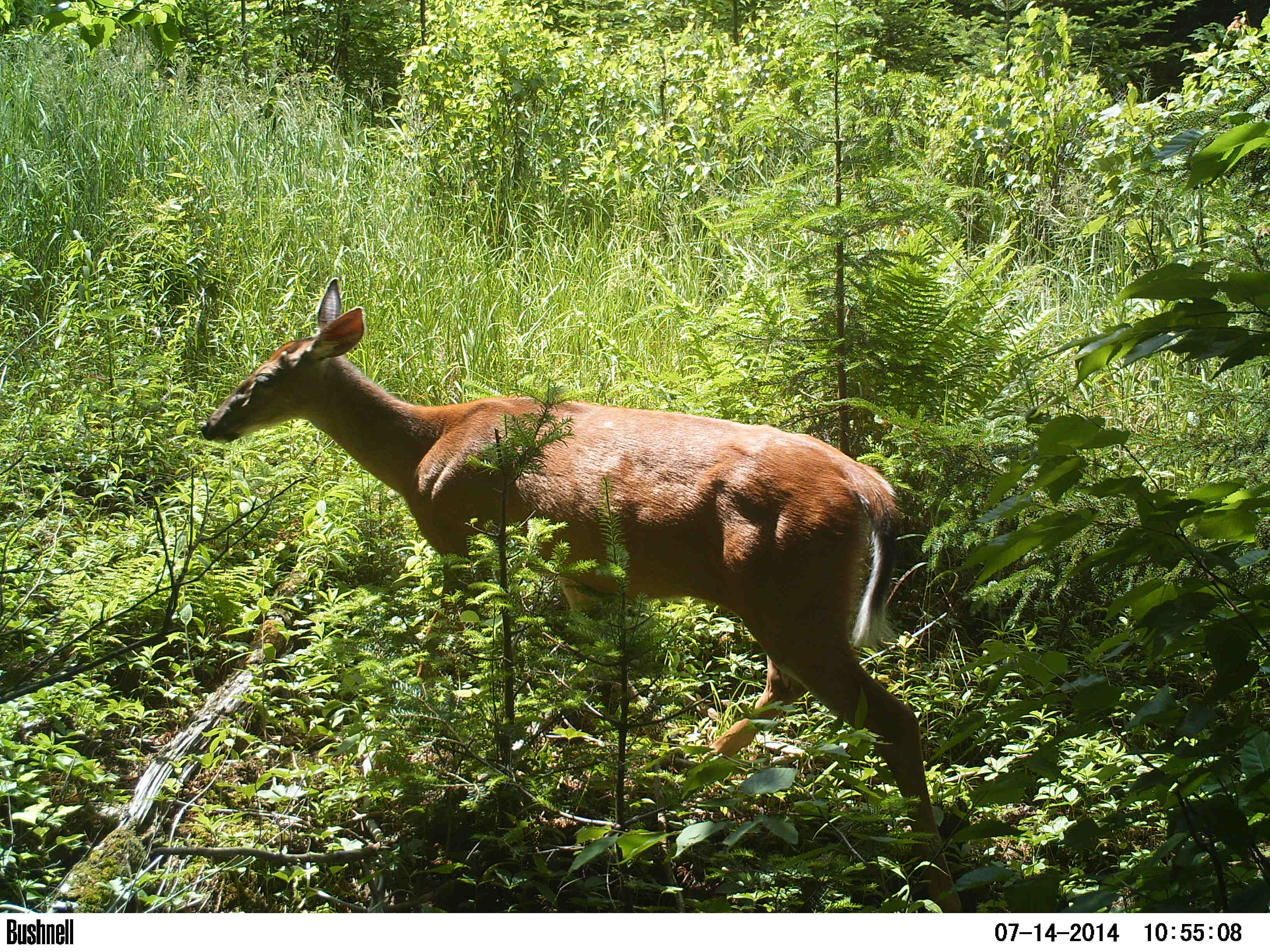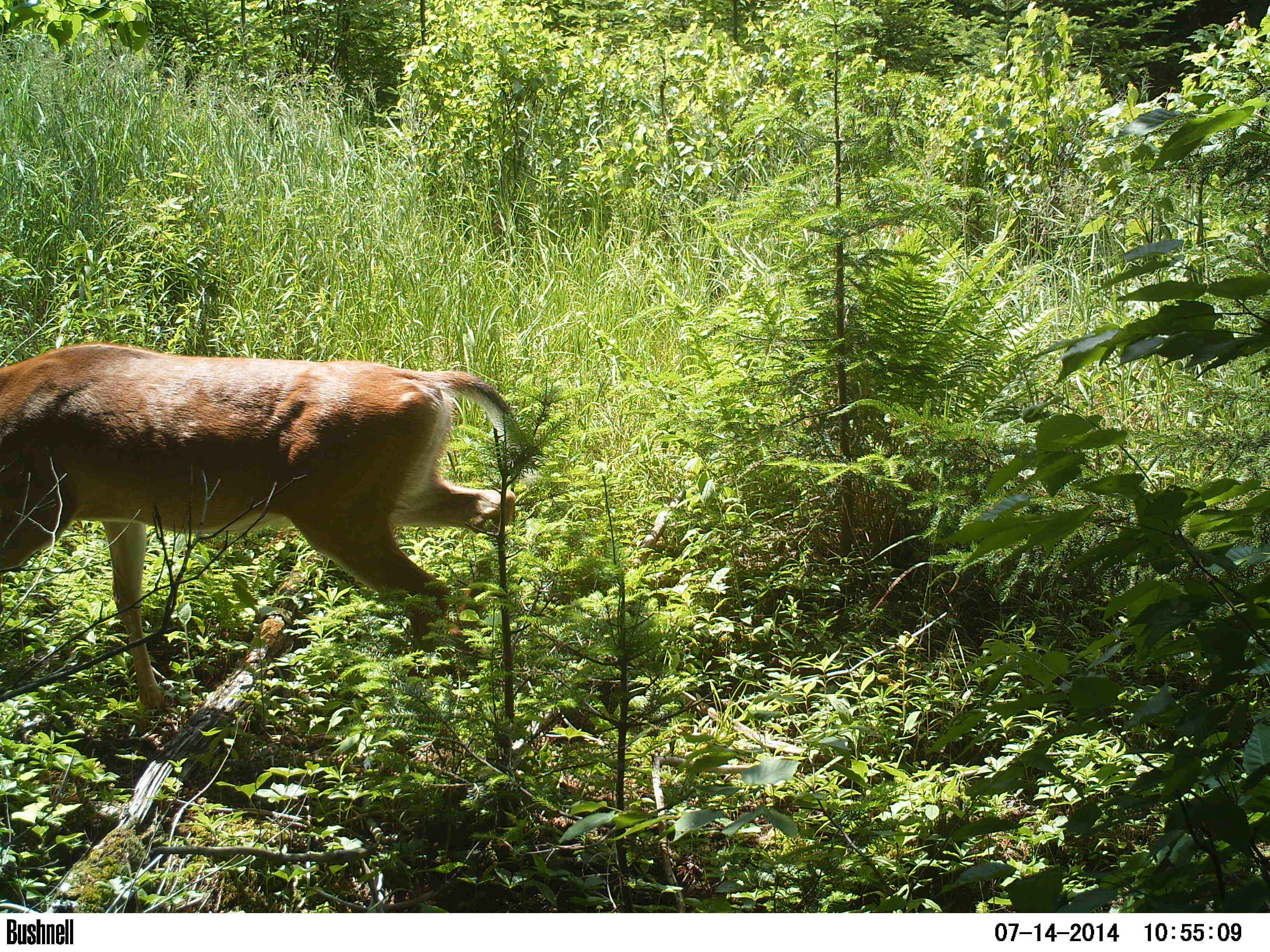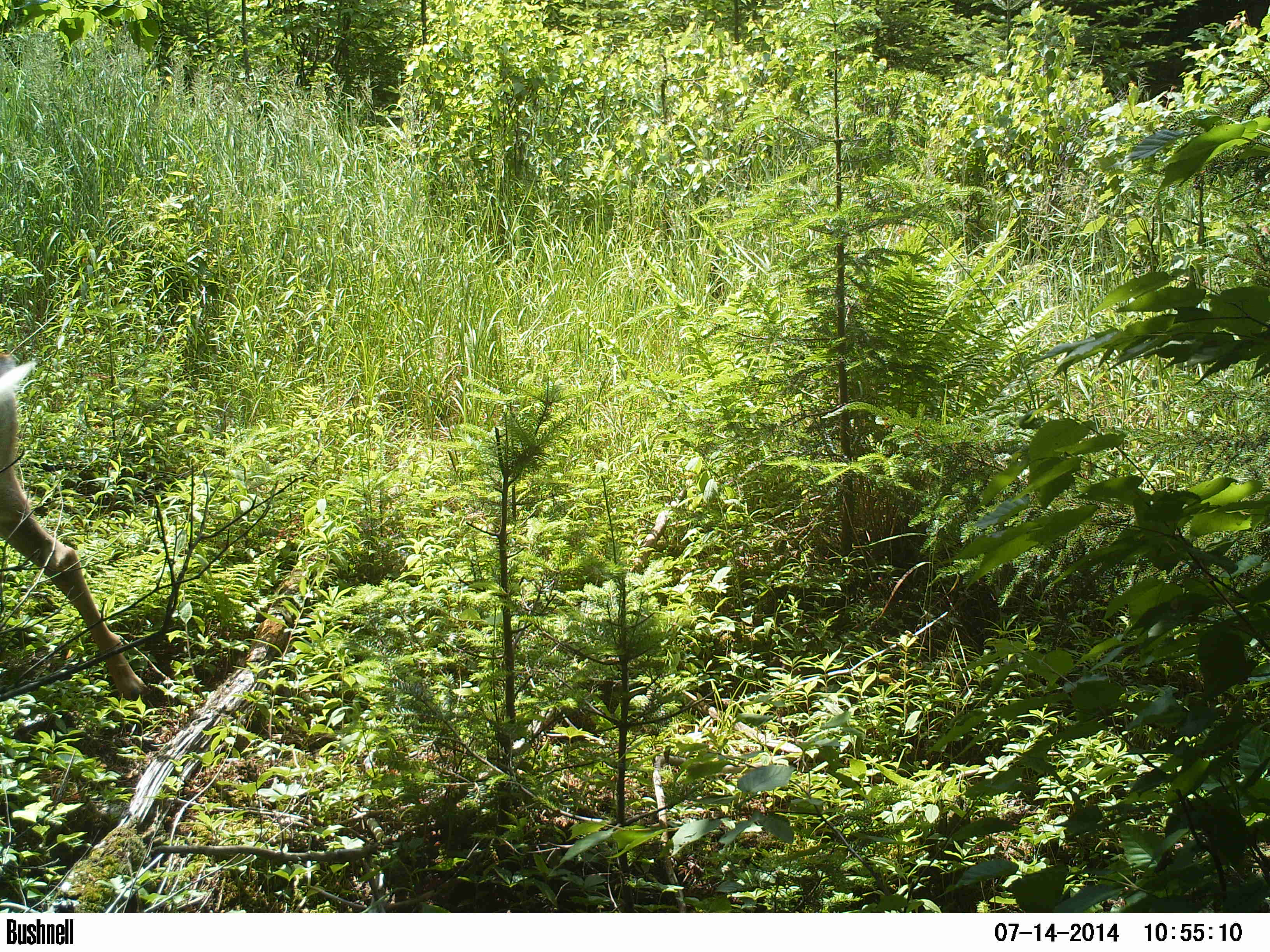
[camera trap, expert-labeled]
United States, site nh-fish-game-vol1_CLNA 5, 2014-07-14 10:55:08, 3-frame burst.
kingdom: Animalia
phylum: Chordata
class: Mammalia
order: Artiodactyla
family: Cervidae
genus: Odocoileus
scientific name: Odocoileus virginianus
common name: white-tailed deer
White-tailed deer (Odocoileus virginianus).